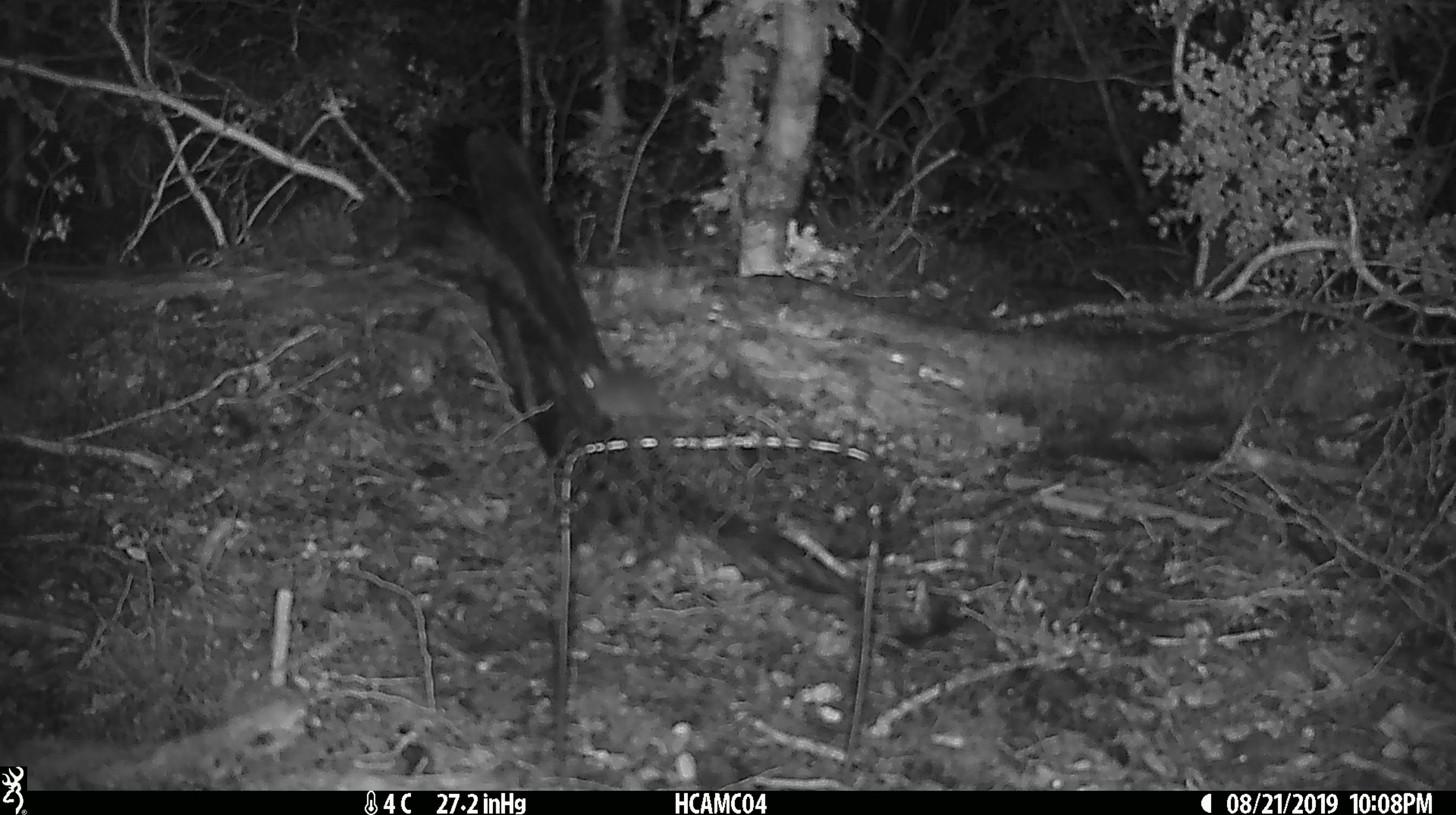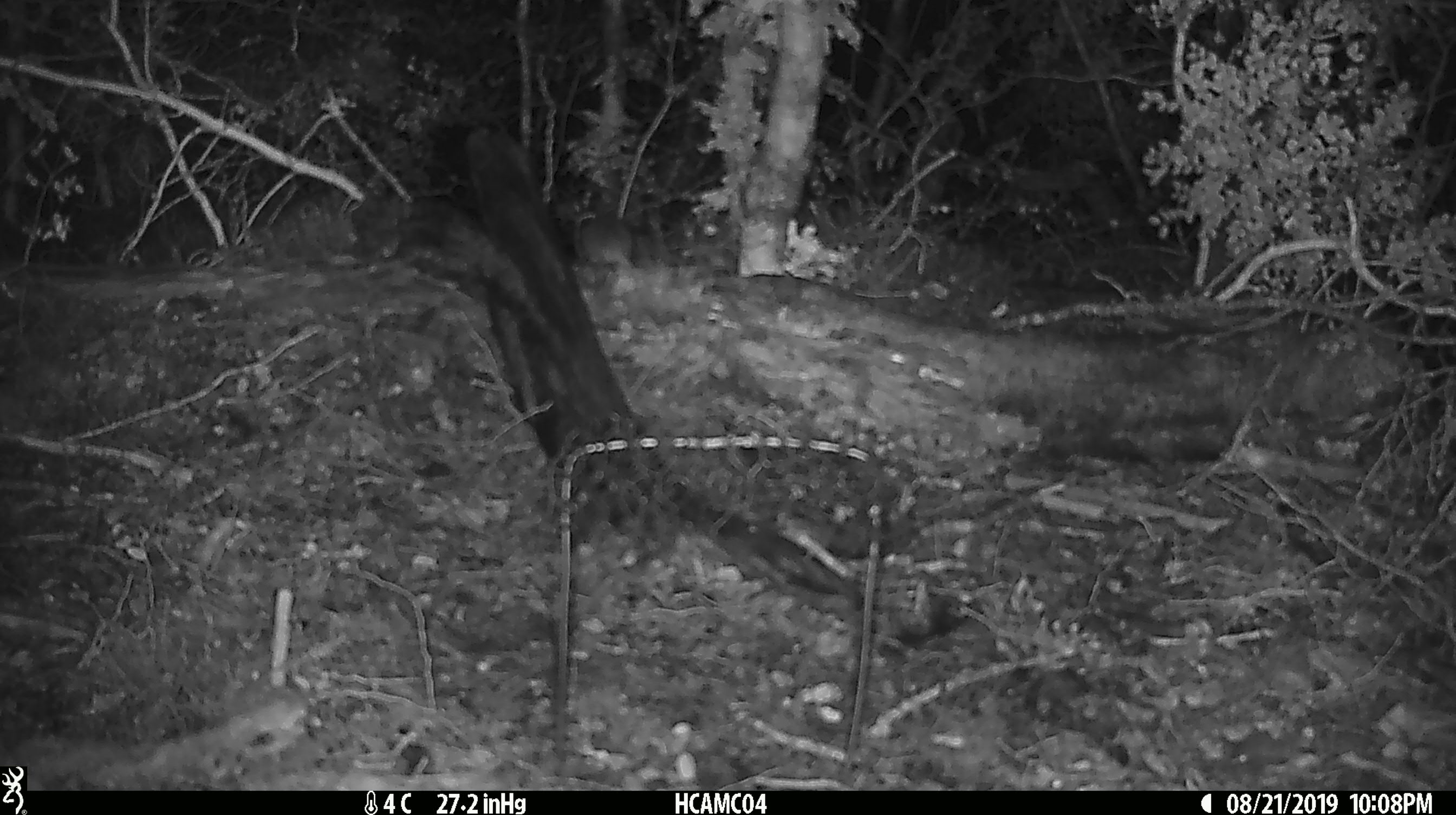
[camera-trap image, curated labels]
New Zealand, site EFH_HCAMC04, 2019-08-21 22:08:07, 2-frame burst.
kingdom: Animalia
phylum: Chordata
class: Mammalia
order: Rodentia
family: Muridae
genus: Mus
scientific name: Mus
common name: mouse